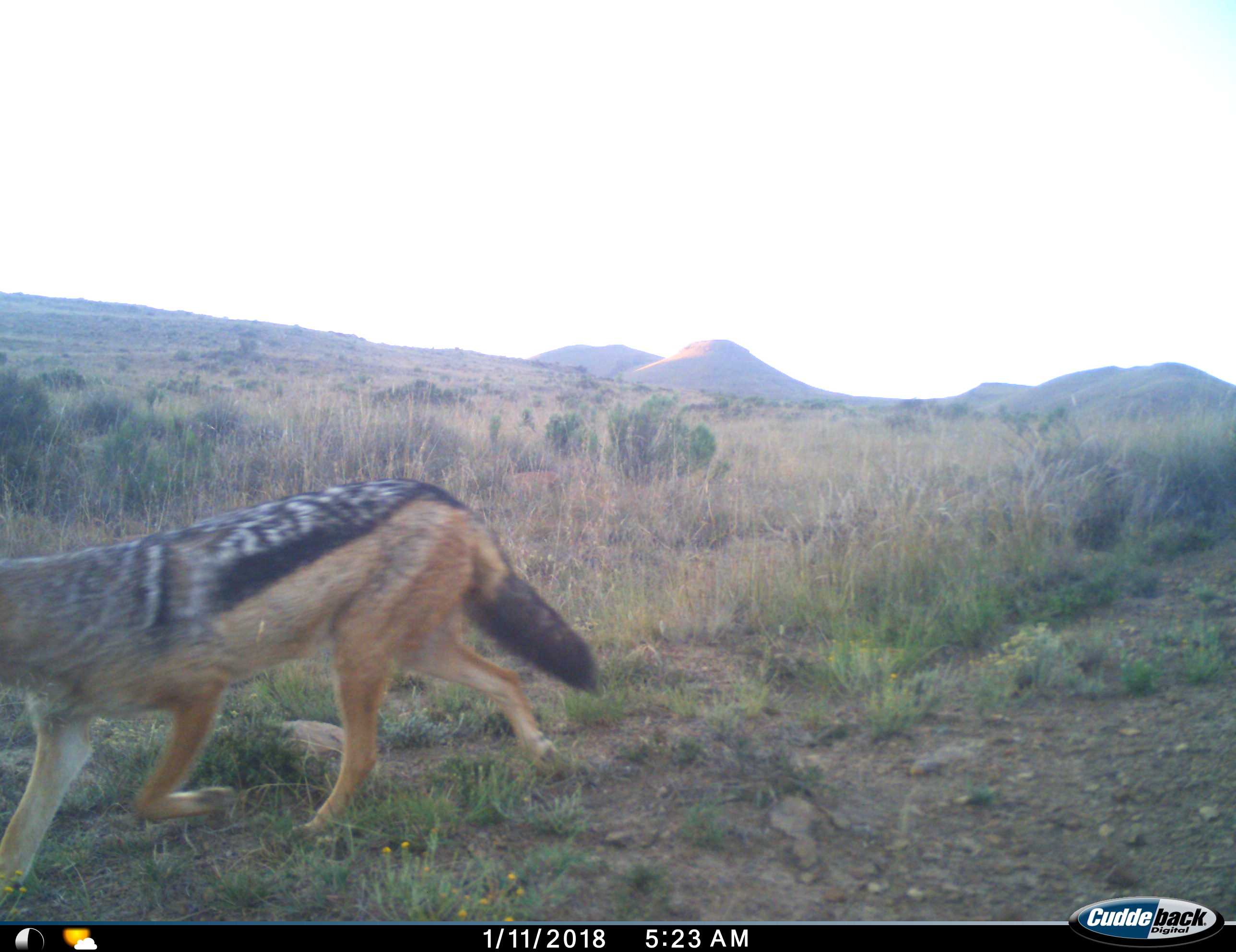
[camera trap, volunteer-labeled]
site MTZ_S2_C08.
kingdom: Animalia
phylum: Chordata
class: Mammalia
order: Carnivora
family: Canidae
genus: Lupulella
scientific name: Lupulella mesomelas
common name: black-backed jackal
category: jackalblackbacked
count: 1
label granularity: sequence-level